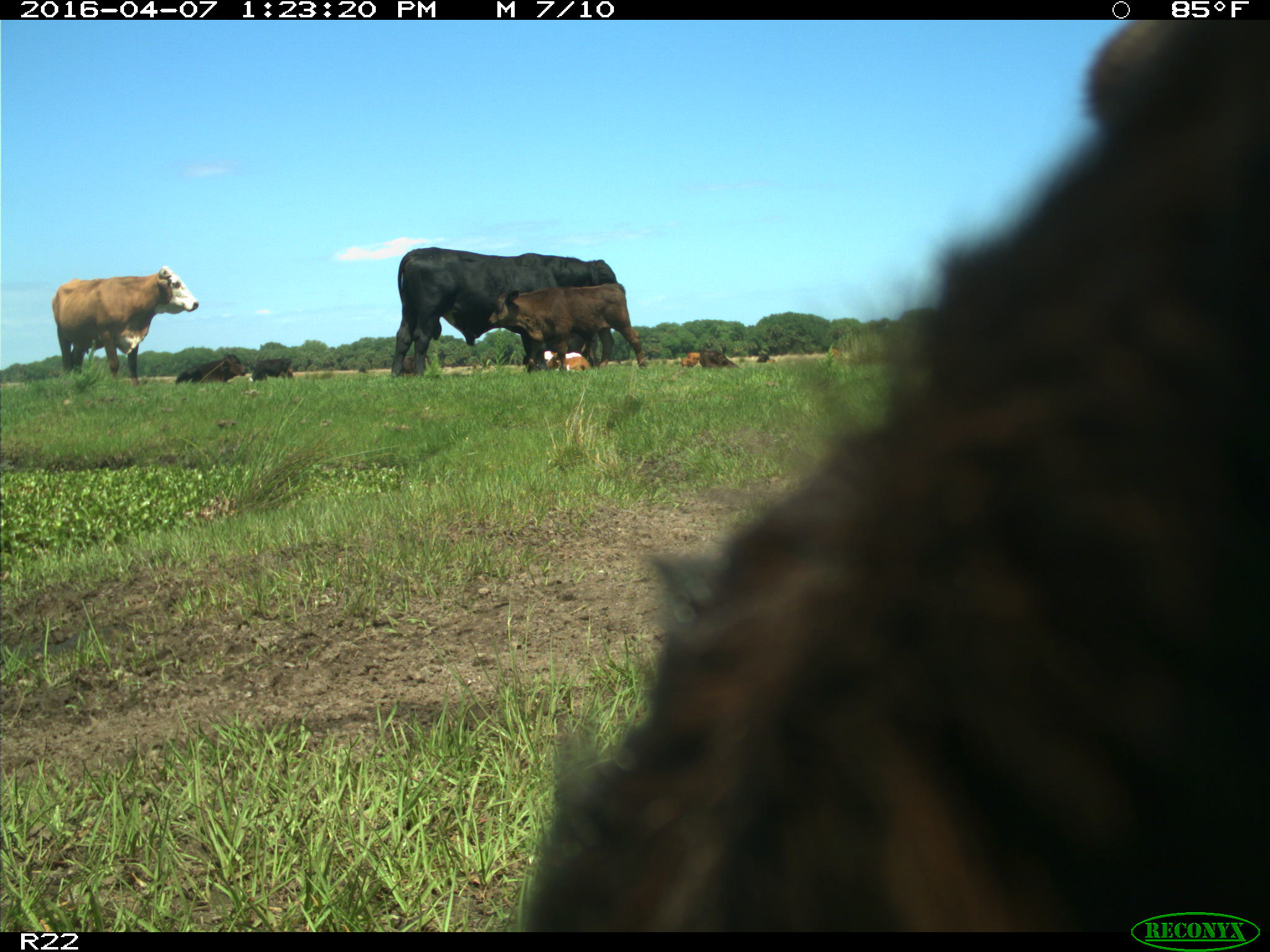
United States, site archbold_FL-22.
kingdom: Animalia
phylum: Chordata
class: Mammalia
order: Artiodactyla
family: Bovidae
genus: Bos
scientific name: Bos taurus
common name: domestic cow